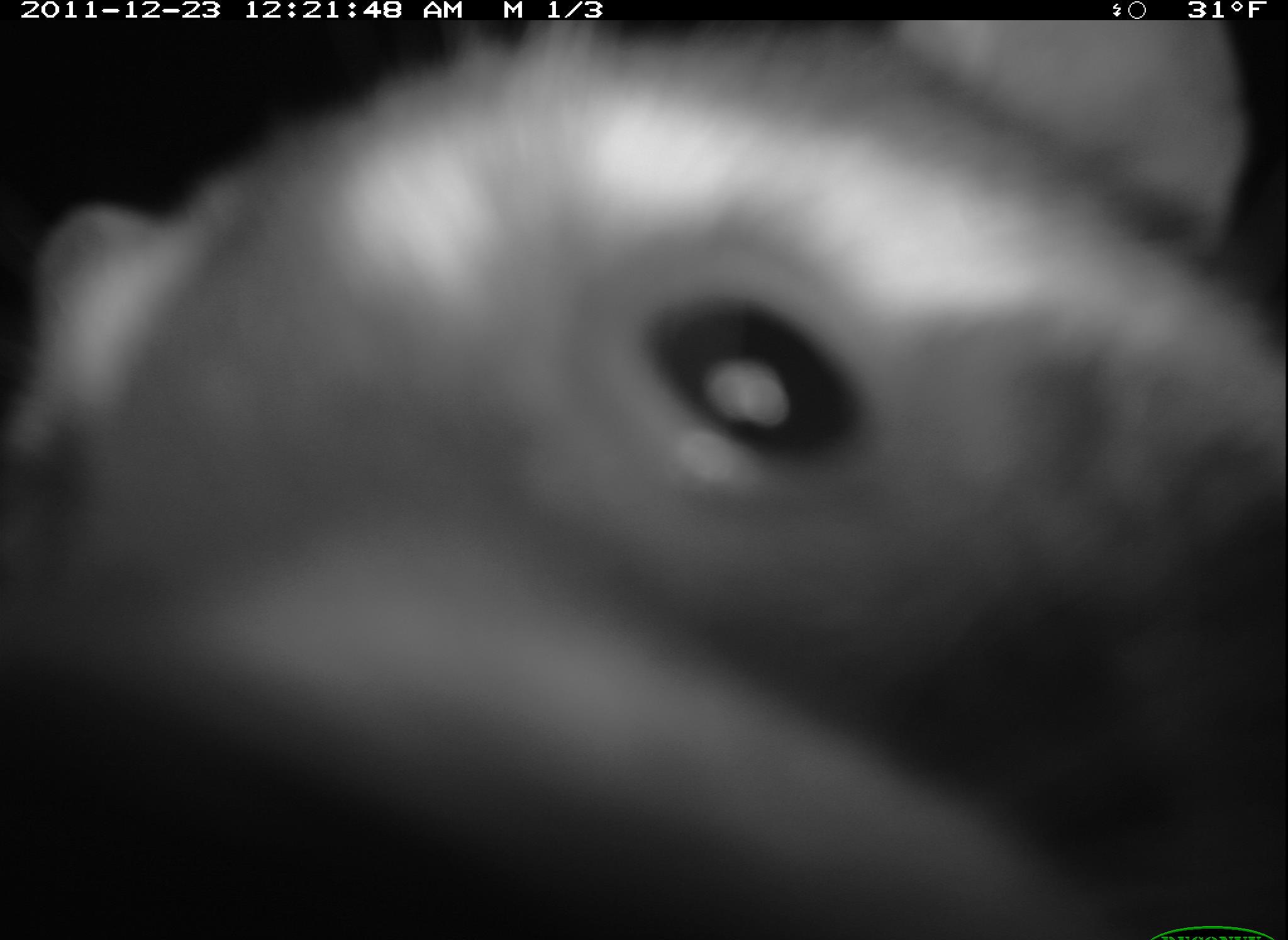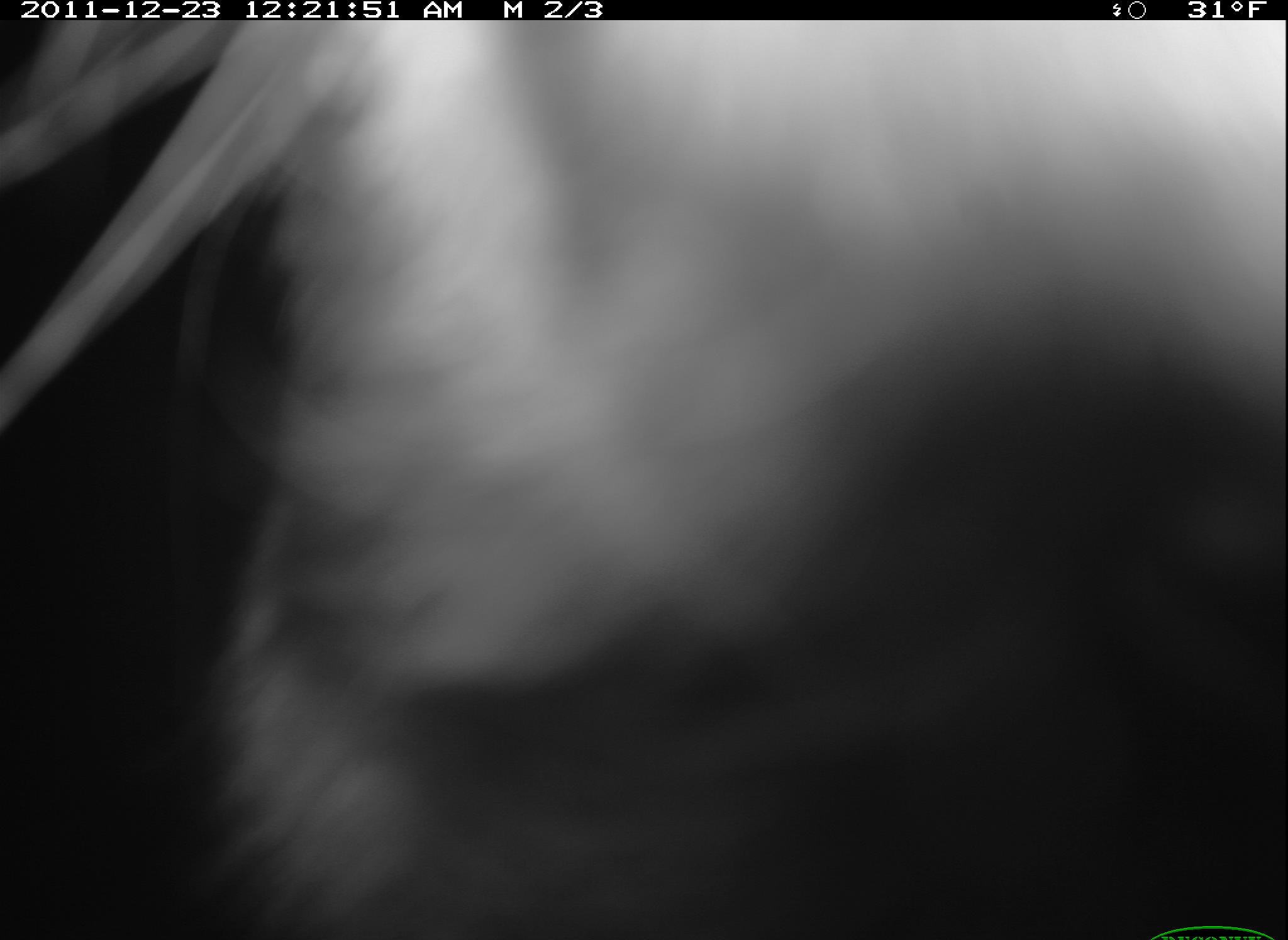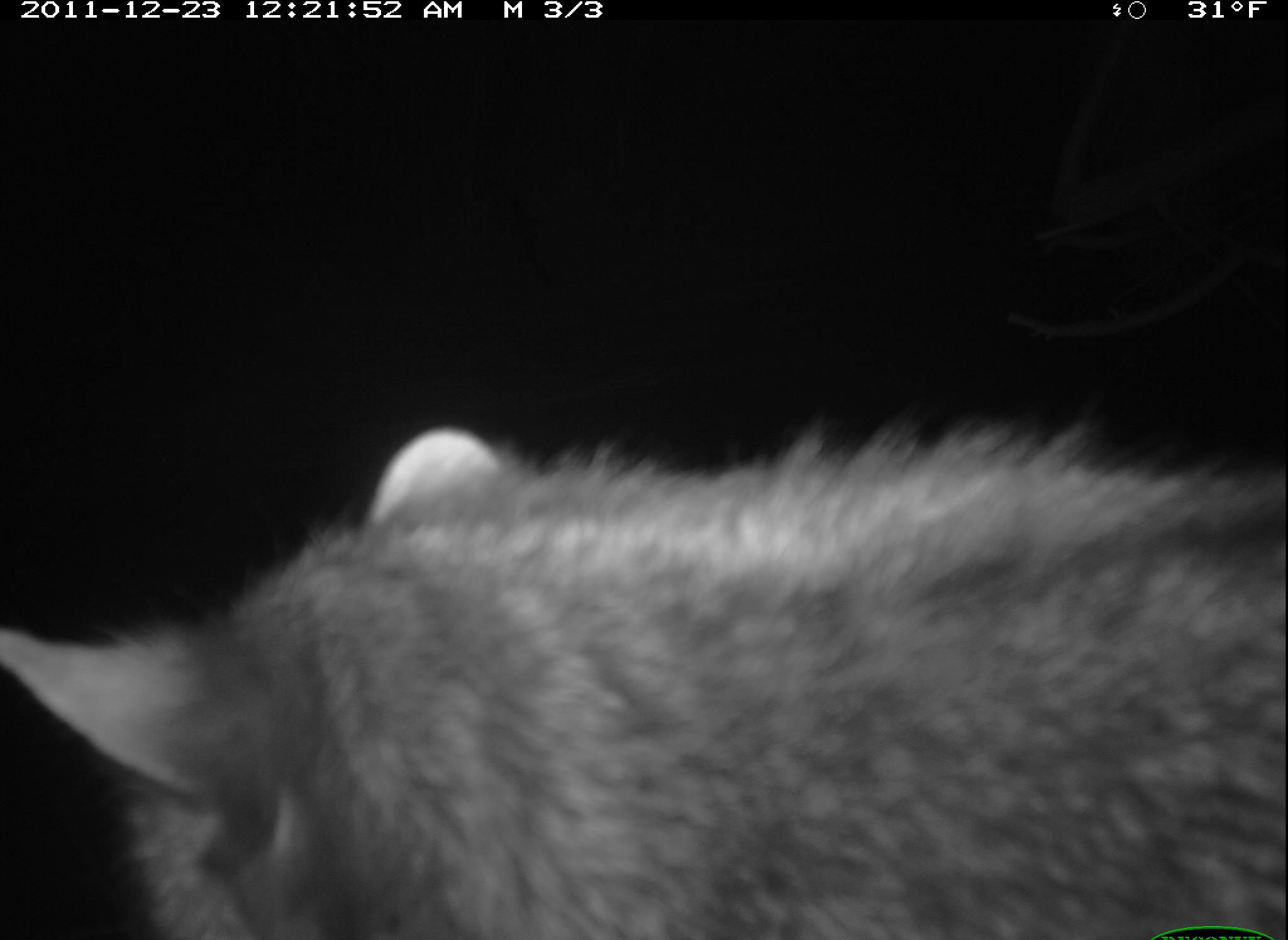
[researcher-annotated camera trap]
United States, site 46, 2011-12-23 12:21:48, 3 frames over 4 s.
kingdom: Animalia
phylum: Chordata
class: Mammalia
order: Carnivora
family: Procyonidae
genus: Procyon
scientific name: Procyon lotor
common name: raccoon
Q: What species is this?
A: Raccoon (Procyon lotor).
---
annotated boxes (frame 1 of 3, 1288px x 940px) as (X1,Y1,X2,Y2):
raccoon: (35,14,1286,929)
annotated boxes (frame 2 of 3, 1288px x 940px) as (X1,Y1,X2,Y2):
raccoon: (175,23,1277,939)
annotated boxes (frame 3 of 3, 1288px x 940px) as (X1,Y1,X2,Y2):
raccoon: (6,406,1286,940)